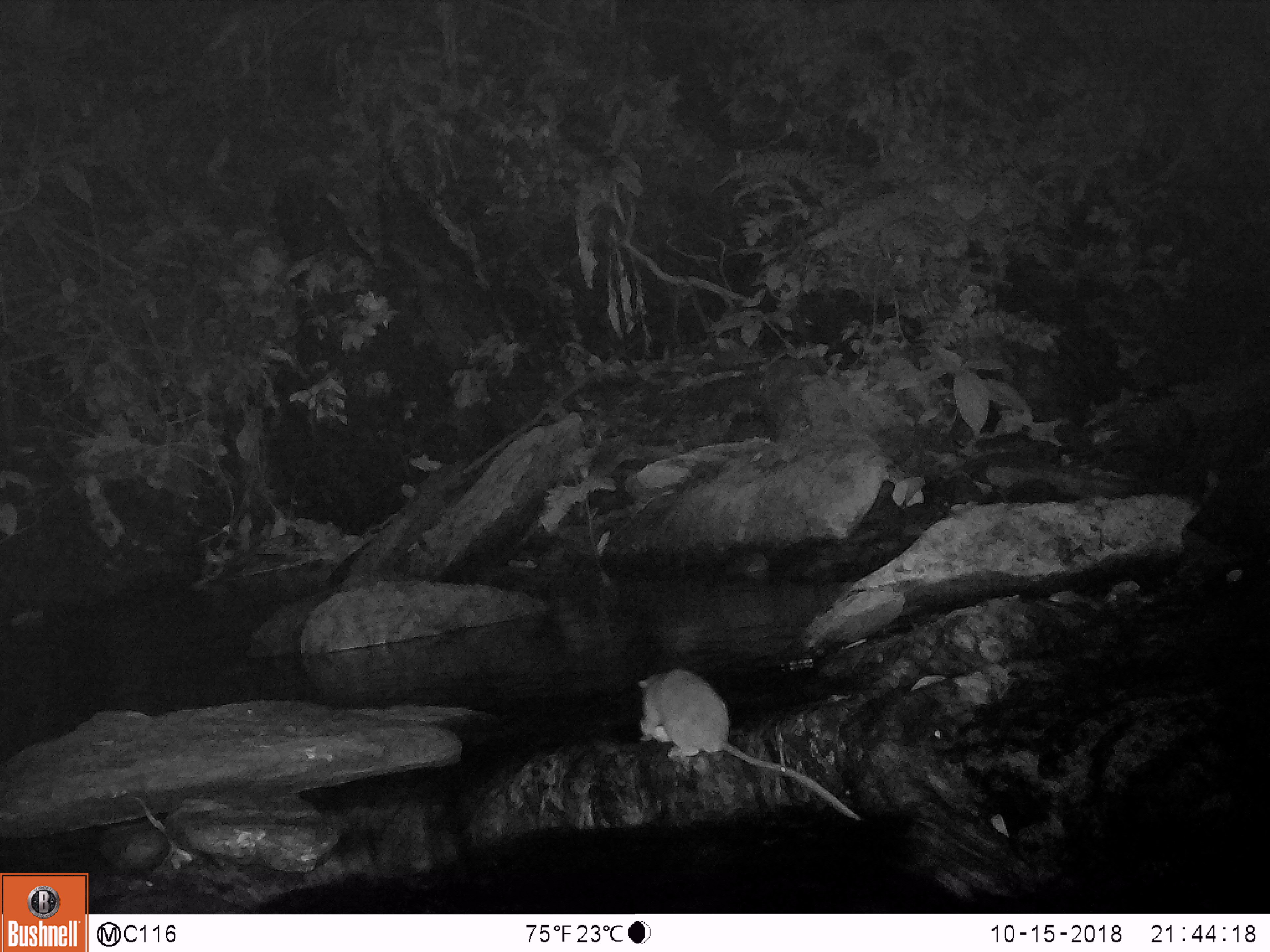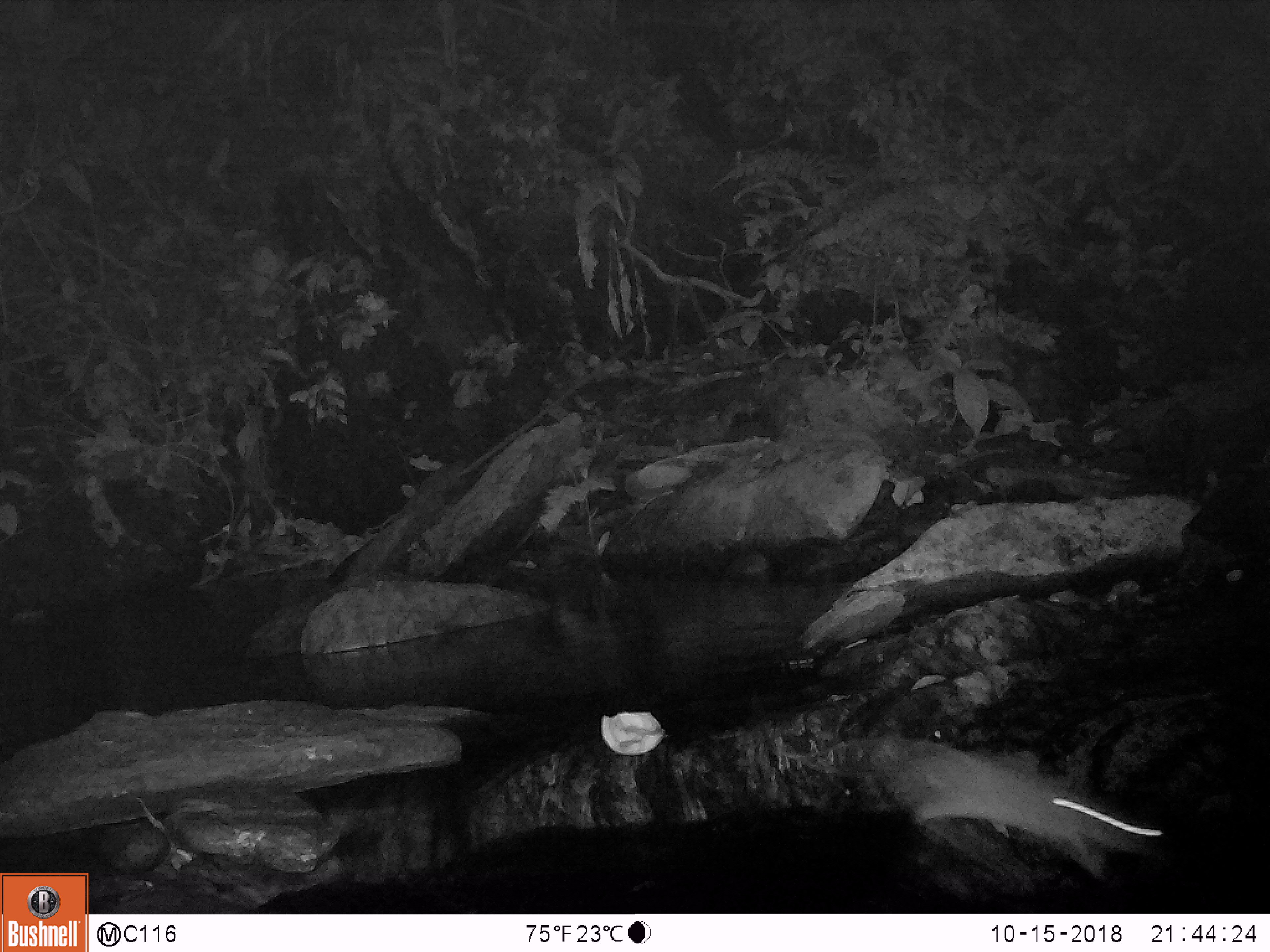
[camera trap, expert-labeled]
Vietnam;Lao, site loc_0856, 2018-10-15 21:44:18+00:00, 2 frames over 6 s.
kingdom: Animalia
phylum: Chordata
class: Mammalia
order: Rodentia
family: Muridae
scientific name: Muridae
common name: old-world mice and rats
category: unidentified murid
Unidentified murid (old-world mice and rats) (Muridae). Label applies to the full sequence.